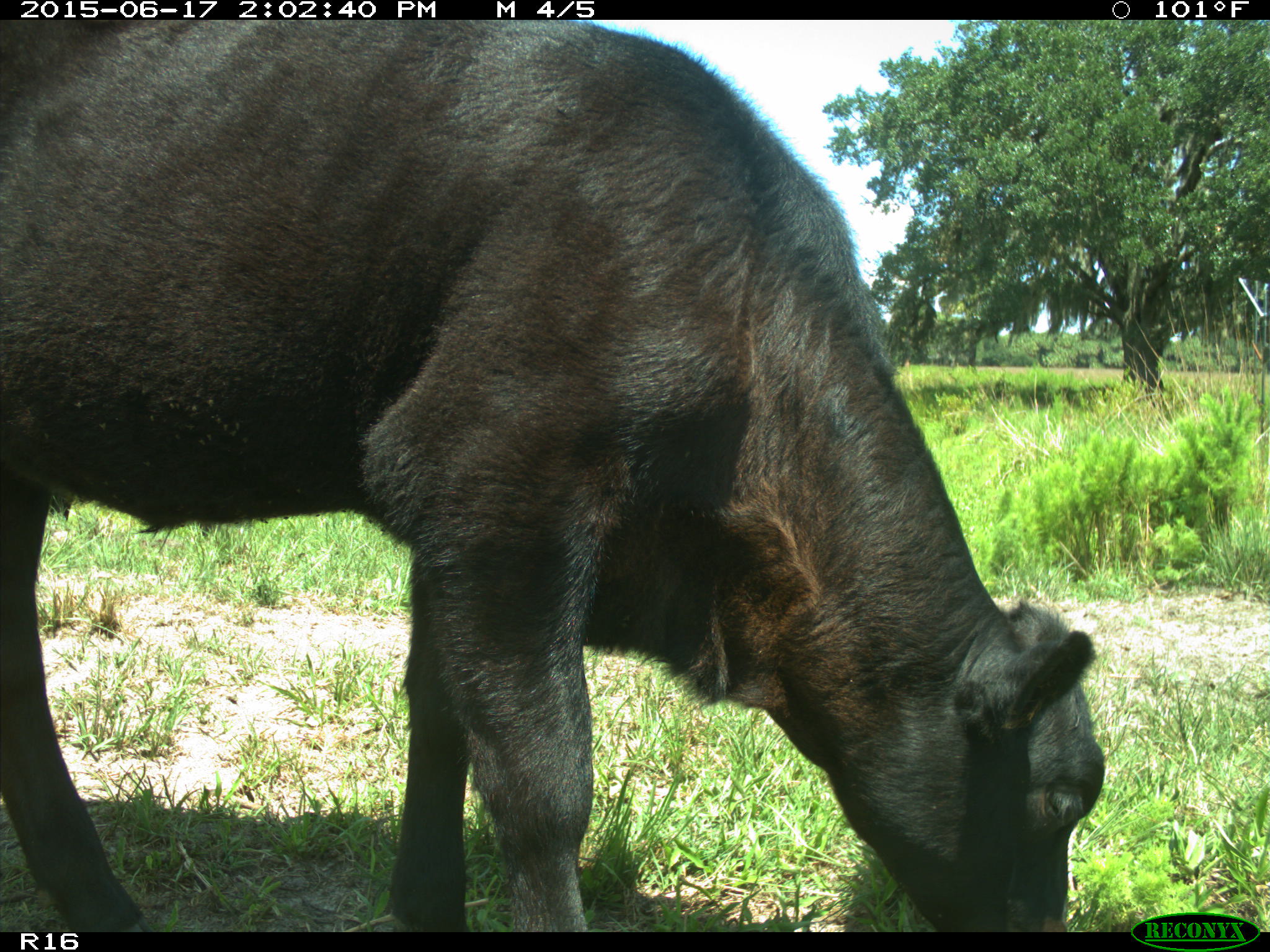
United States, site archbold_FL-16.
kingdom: Animalia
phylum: Chordata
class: Mammalia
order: Artiodactyla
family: Bovidae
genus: Bos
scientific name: Bos taurus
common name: domestic cow